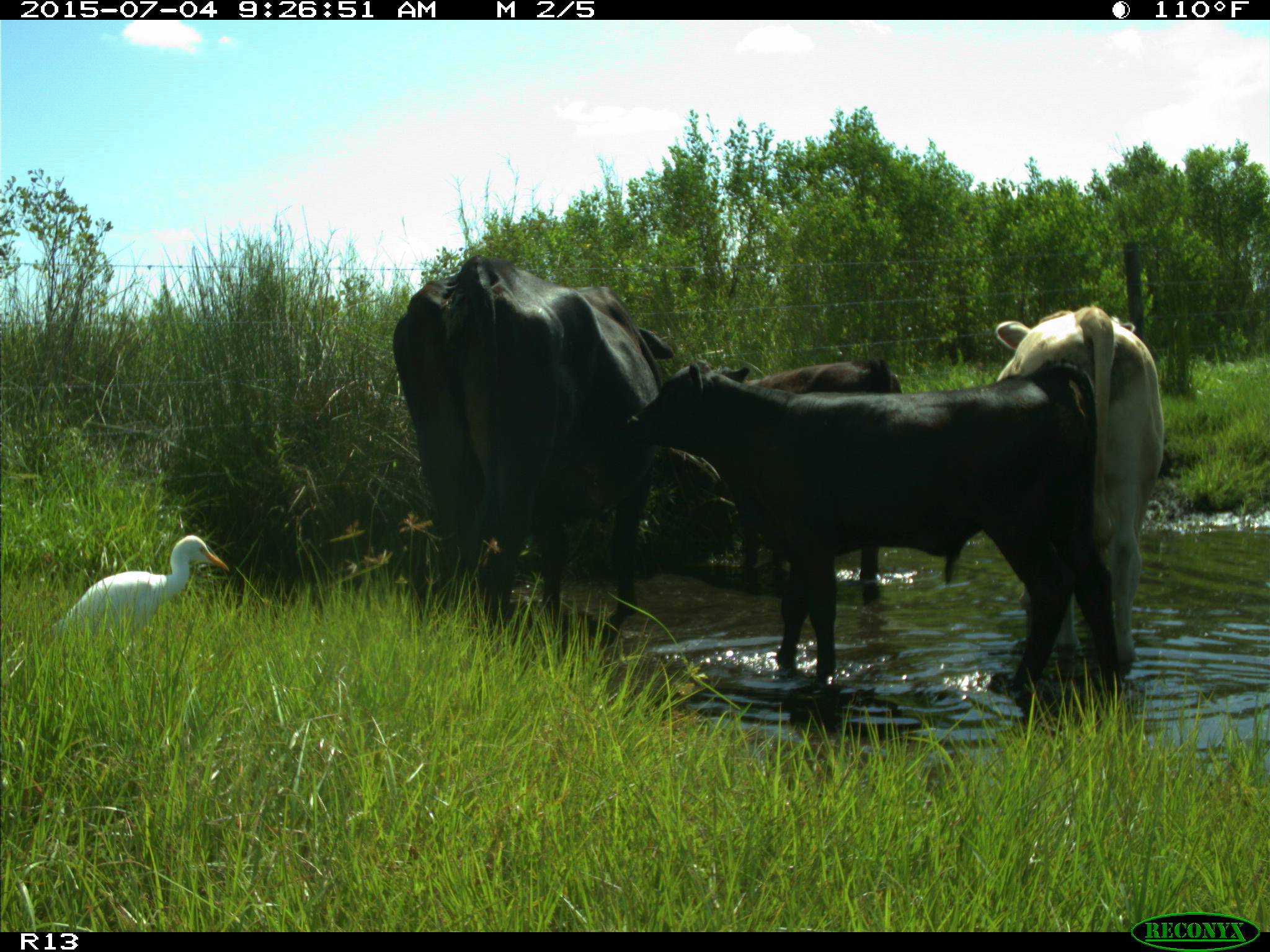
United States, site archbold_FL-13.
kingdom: Animalia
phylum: Chordata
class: Mammalia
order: Artiodactyla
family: Bovidae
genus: Bos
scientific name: Bos taurus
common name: domestic cow